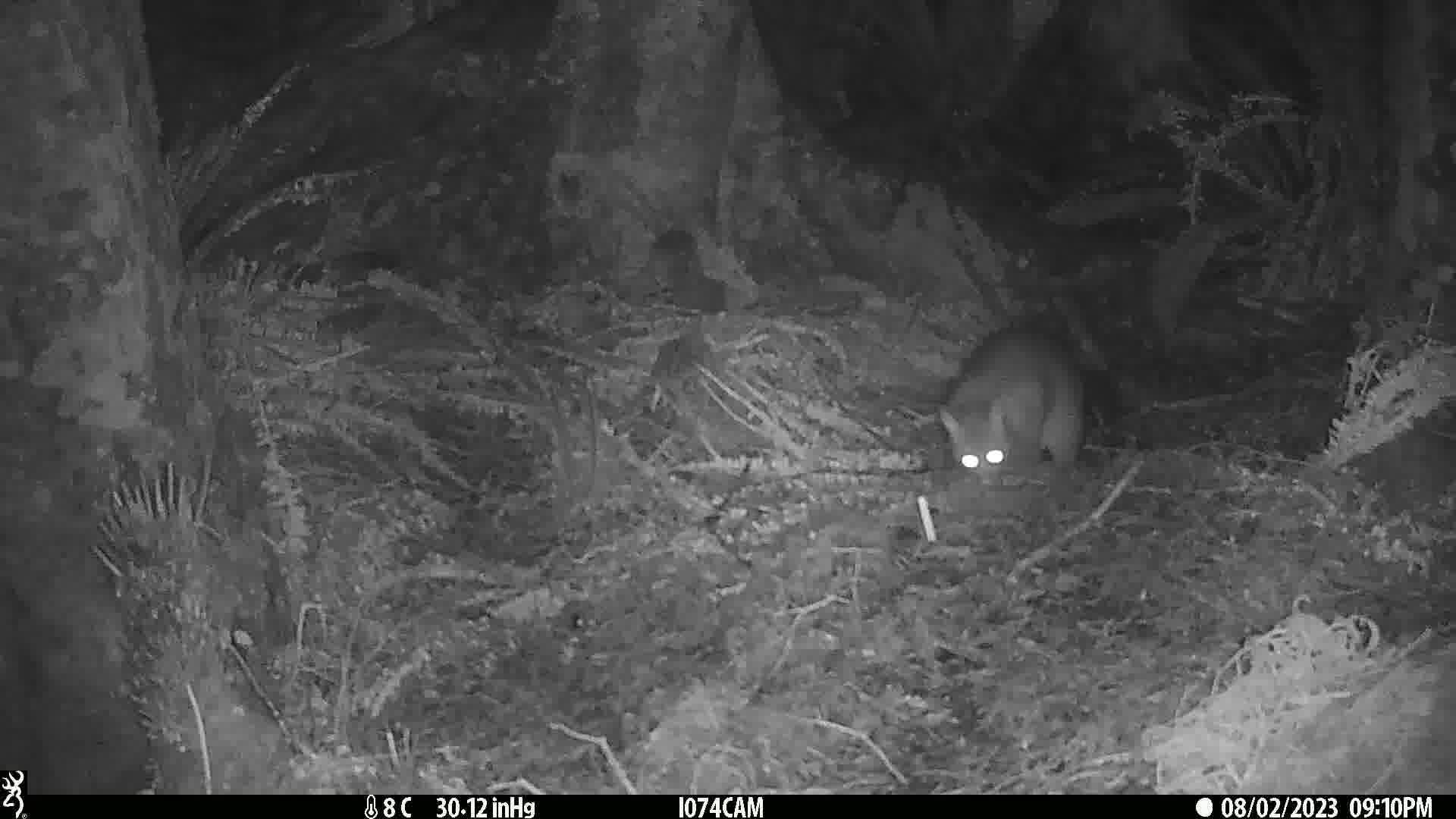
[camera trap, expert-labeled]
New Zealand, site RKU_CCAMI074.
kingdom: Animalia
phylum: Chordata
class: Mammalia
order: Diprotodontia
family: Phalangeridae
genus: Trichosurus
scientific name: Trichosurus vulpecula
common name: common brushtail possum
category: possum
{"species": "possum (common brushtail possum) (Trichosurus vulpecula)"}